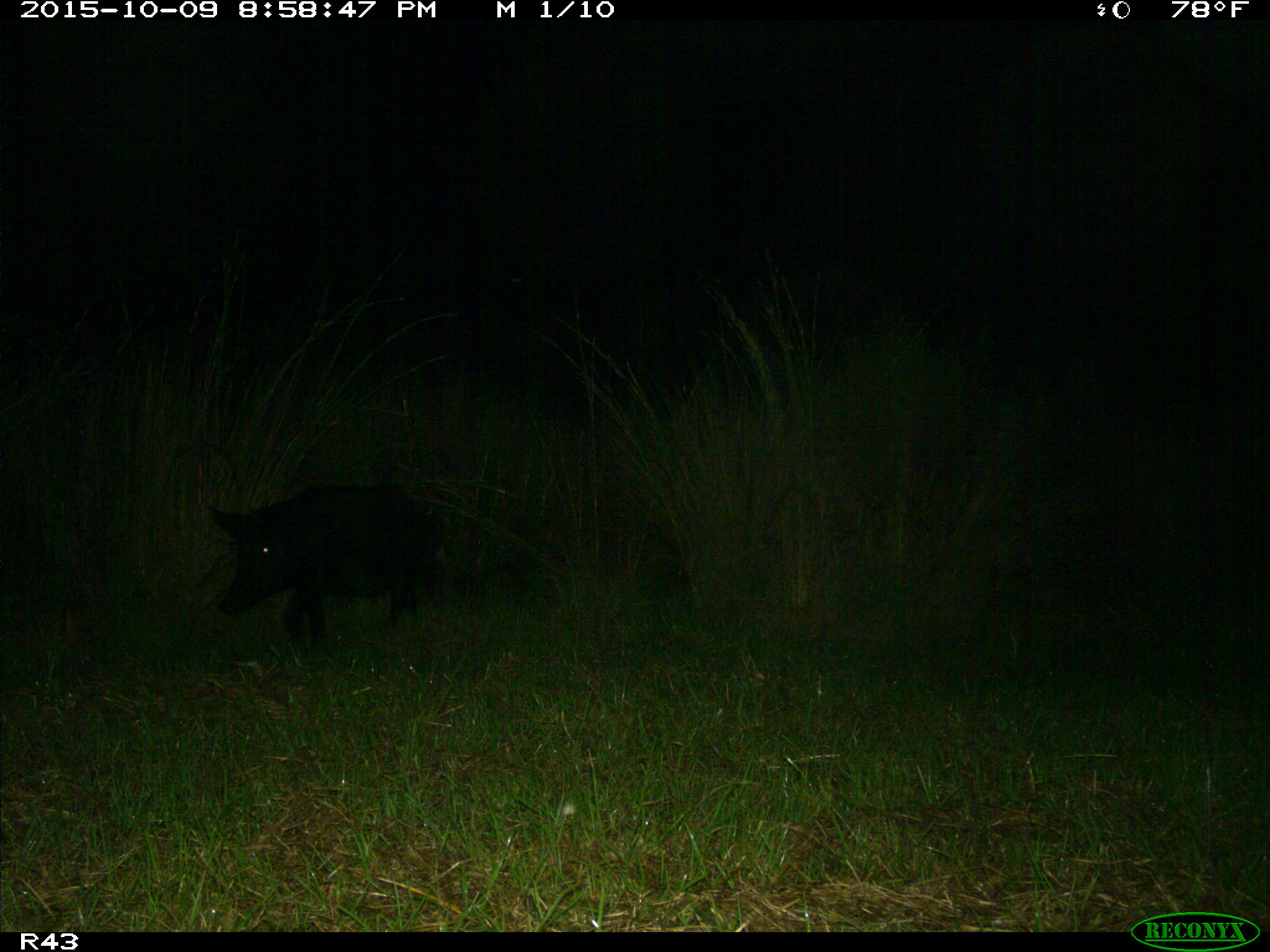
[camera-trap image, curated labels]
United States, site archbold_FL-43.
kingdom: Animalia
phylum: Chordata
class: Mammalia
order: Artiodactyla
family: Suidae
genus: Sus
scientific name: Sus scrofa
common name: wild boar